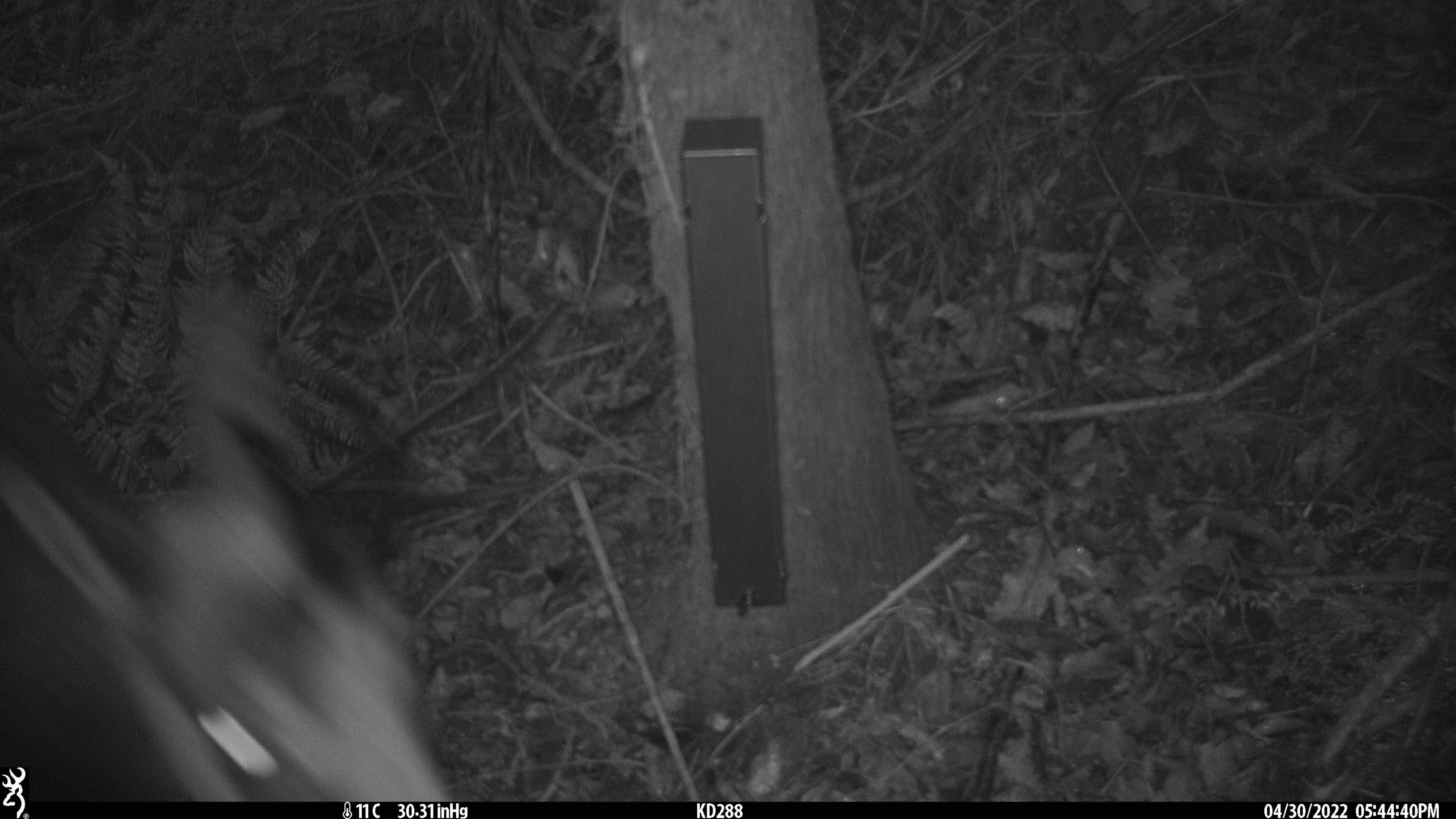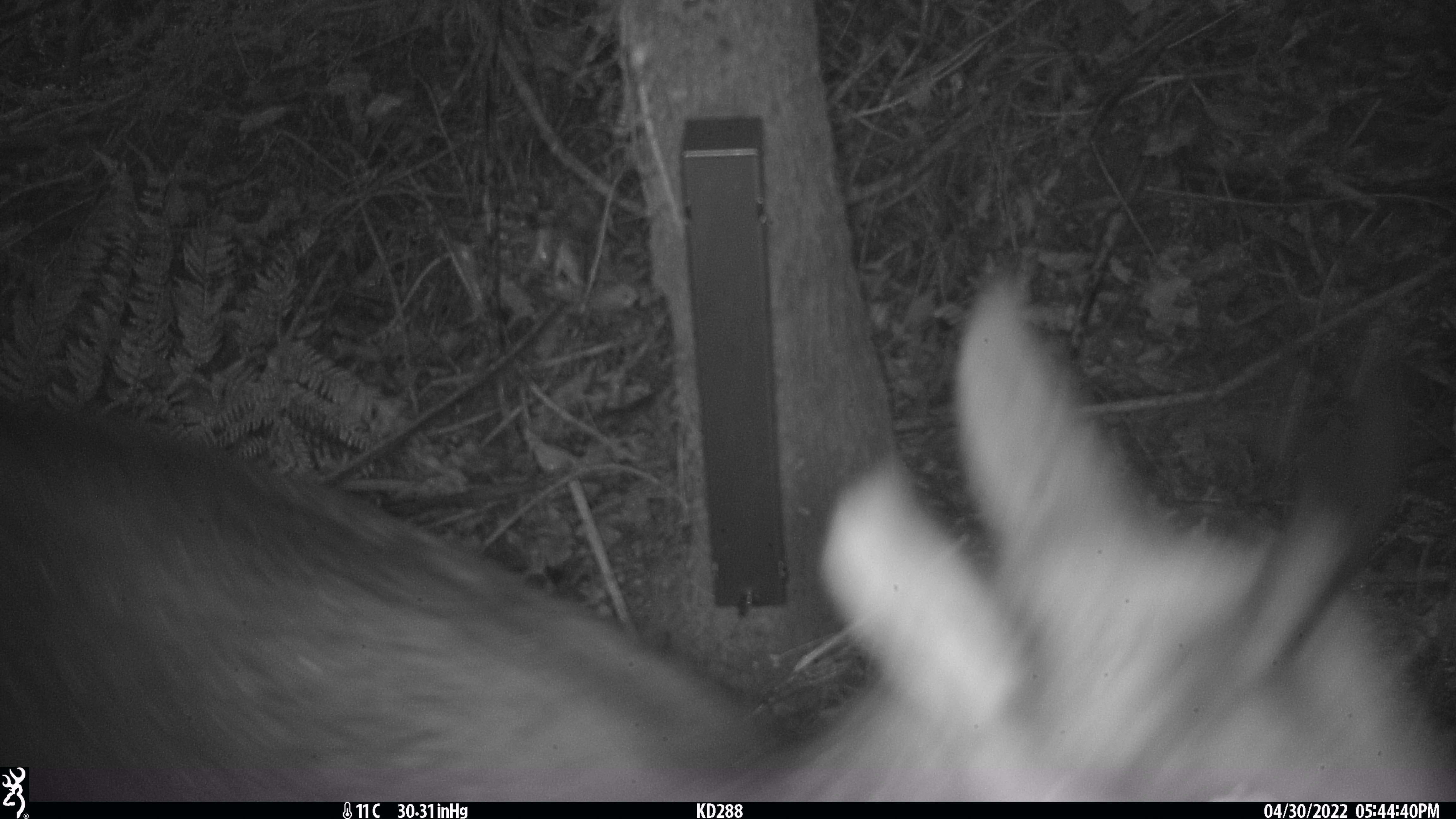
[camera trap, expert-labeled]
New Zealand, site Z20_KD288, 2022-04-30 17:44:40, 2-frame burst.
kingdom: Animalia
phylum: Chordata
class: Mammalia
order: Artiodactyla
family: Bovidae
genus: Rupicapra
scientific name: Rupicapra rupicapra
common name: alpine chamois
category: chamois